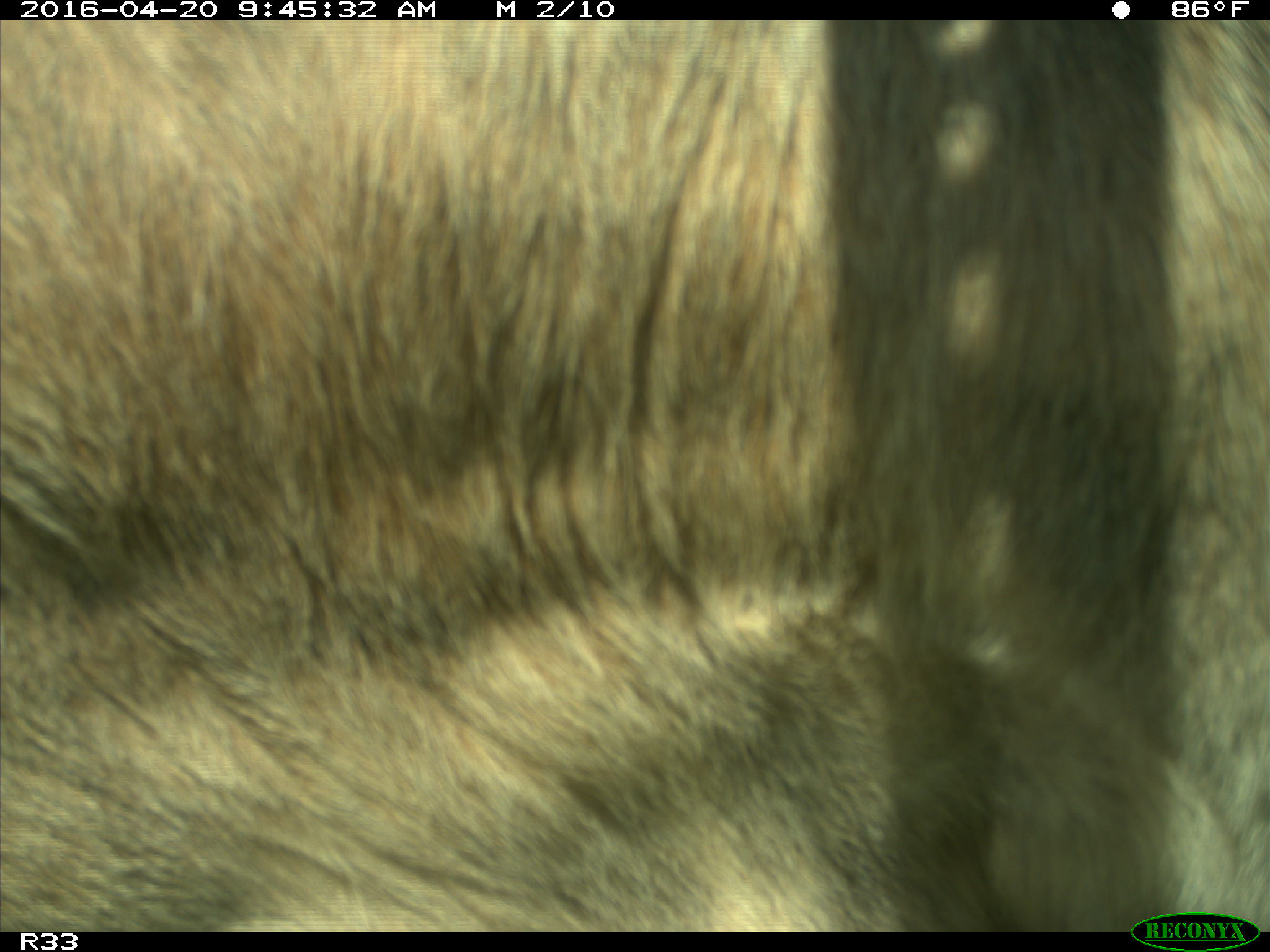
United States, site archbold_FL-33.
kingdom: Animalia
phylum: Chordata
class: Mammalia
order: Artiodactyla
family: Bovidae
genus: Bos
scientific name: Bos taurus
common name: domestic cow